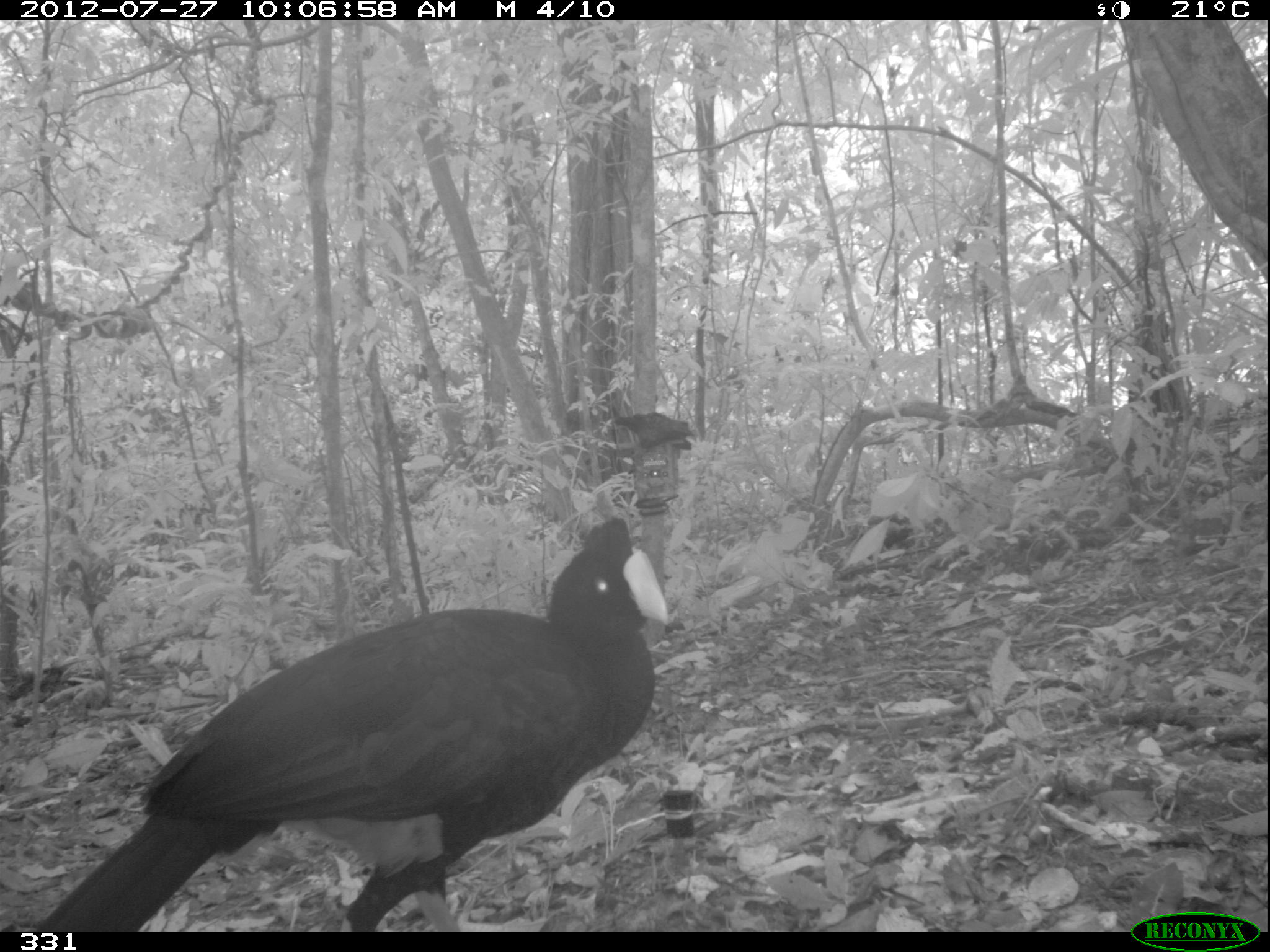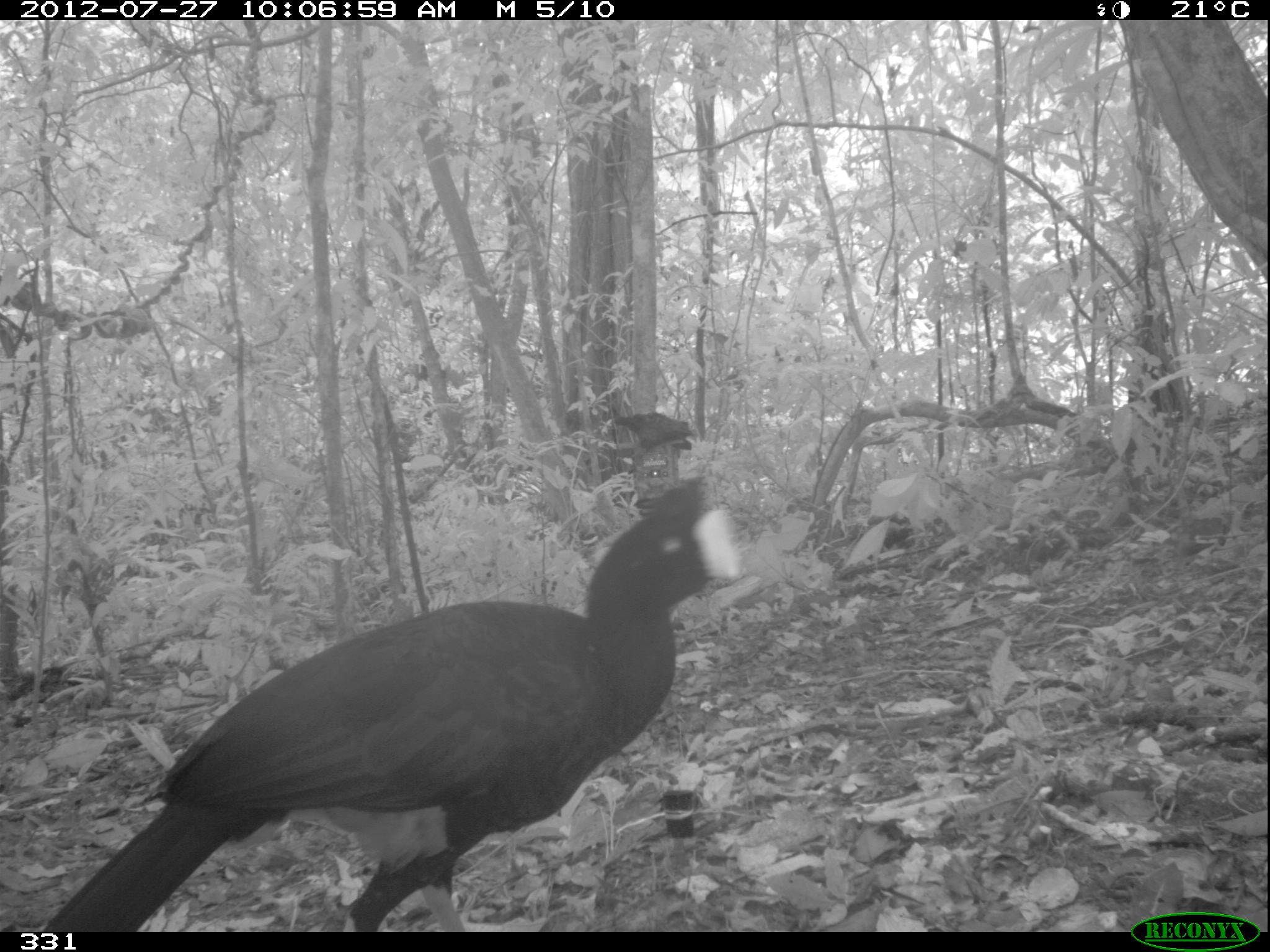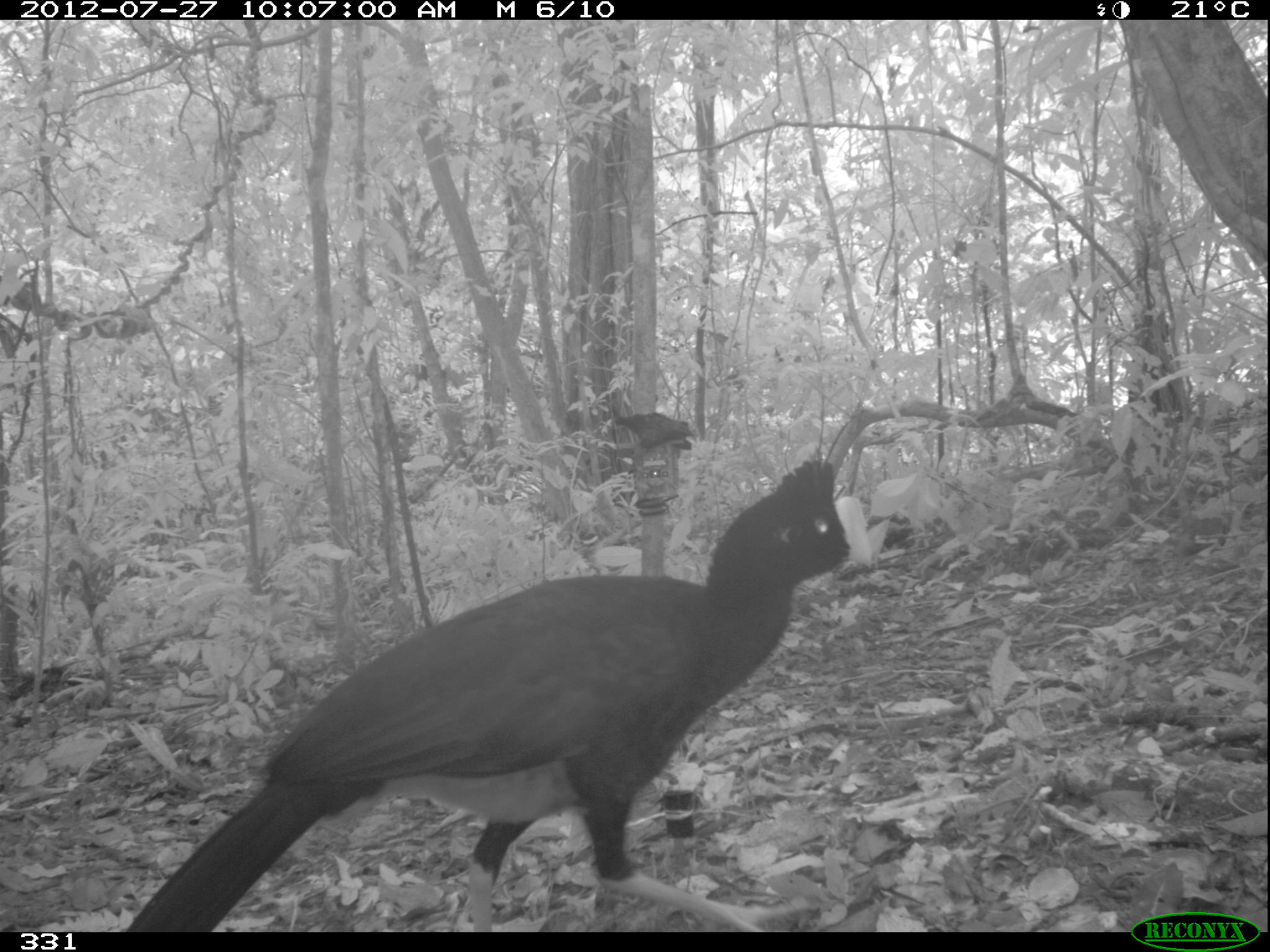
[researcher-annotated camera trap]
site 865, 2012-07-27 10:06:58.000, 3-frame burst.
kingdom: Animalia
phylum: Chordata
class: Aves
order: Galliformes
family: Cracidae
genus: Mitu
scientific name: Mitu tuberosum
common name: razor-billed curassow